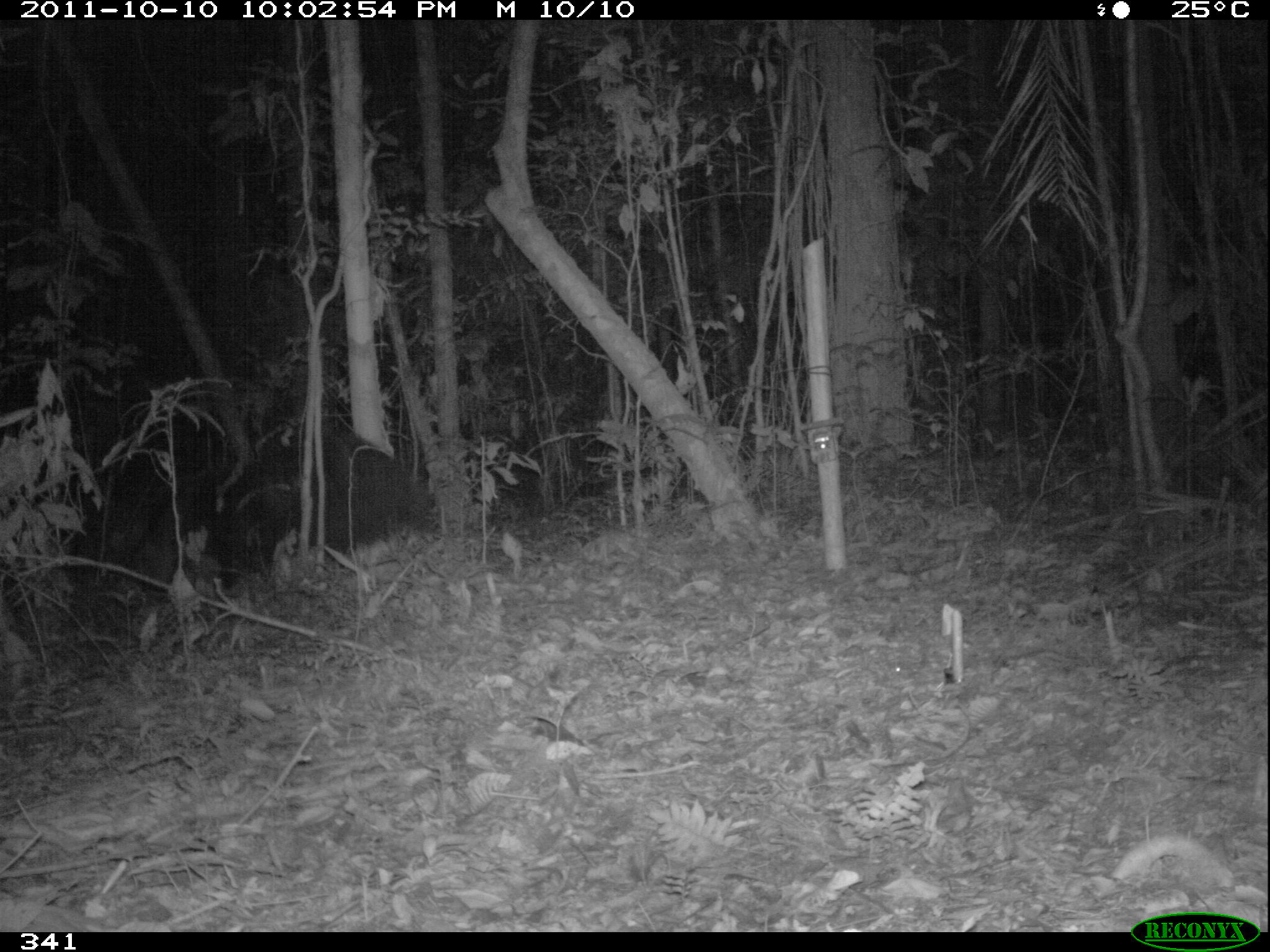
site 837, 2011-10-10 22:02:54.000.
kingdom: Animalia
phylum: Chordata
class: Mammalia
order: Pilosa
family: Myrmecophagidae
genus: Myrmecophaga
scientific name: Myrmecophaga tridactyla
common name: giant anteater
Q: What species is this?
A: Myrmecophaga tridactyla (giant anteater).